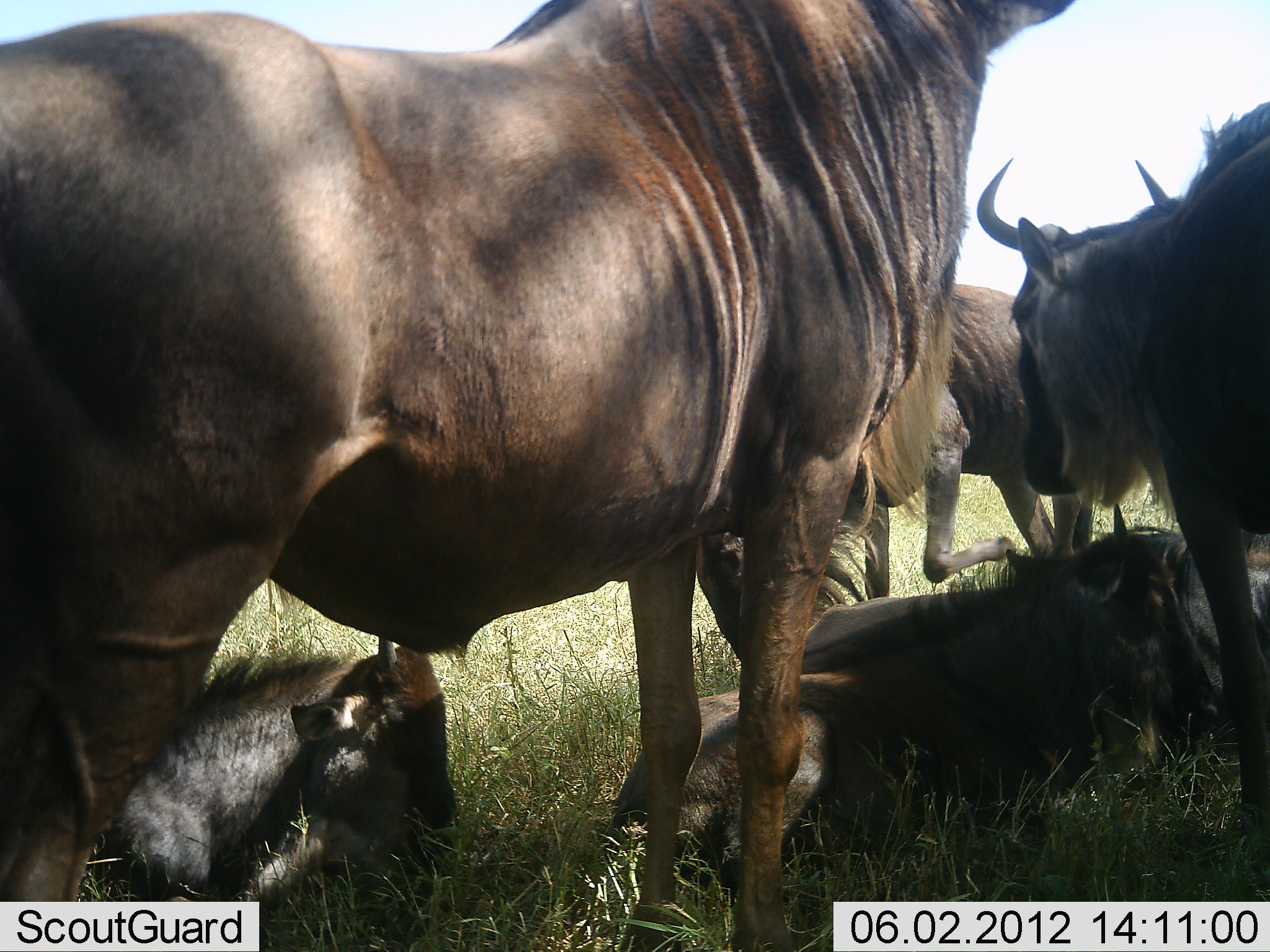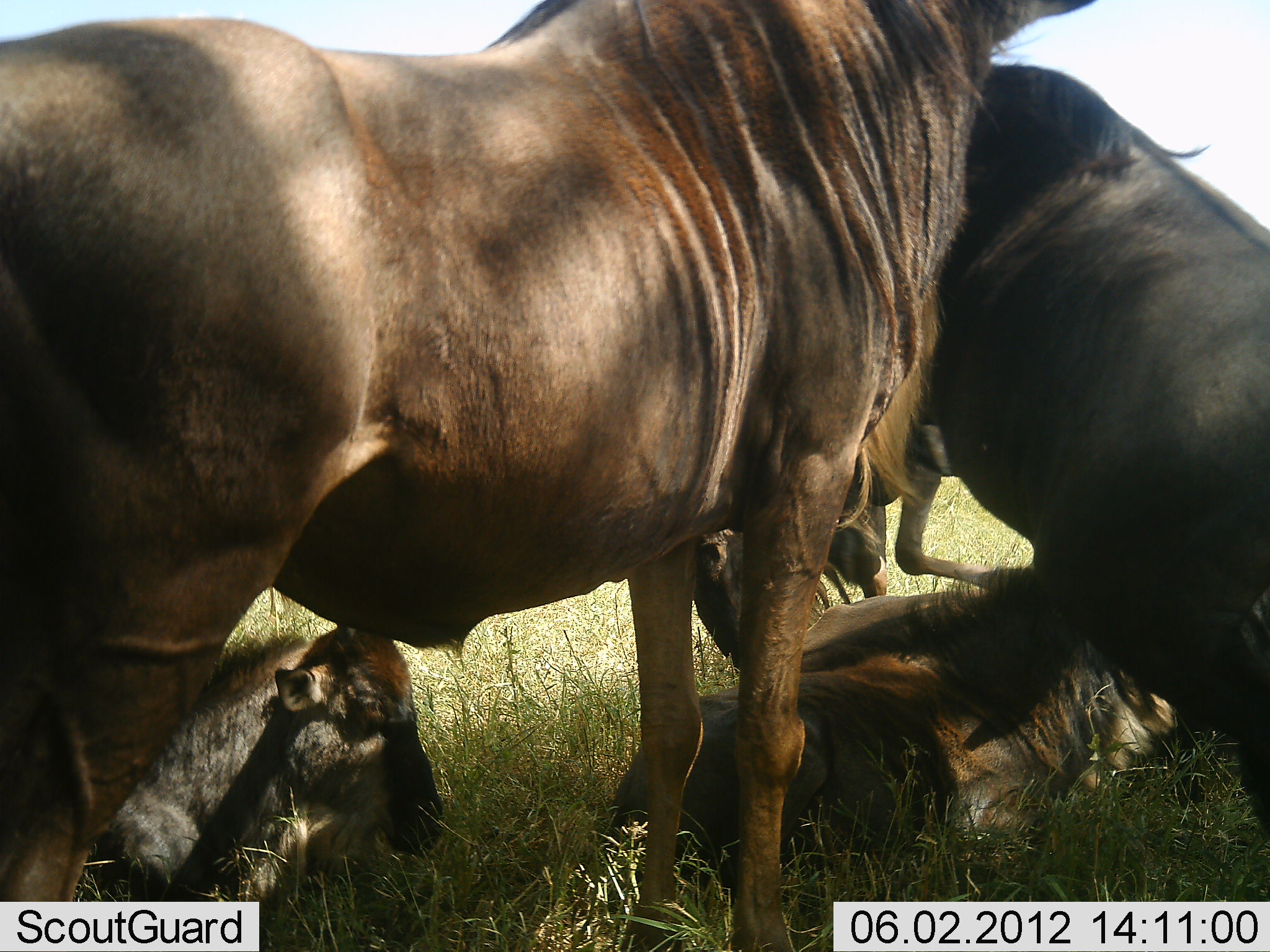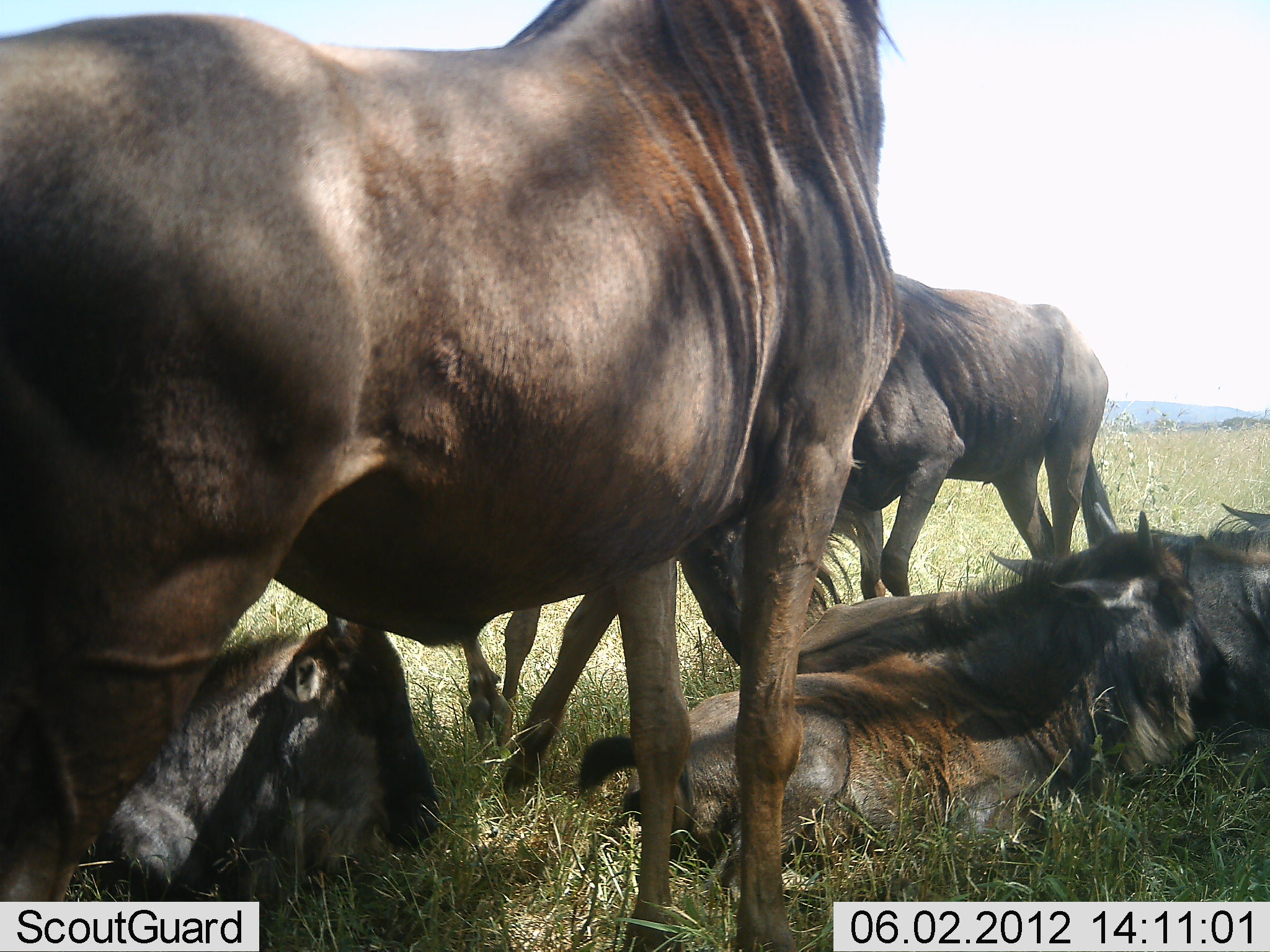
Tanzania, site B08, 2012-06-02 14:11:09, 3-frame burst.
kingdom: Animalia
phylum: Chordata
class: Mammalia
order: Artiodactyla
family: Bovidae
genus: Connochaetes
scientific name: Connochaetes taurinus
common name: blue wildebeest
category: wildebeest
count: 6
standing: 70%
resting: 80%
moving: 70%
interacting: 30%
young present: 30%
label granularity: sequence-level